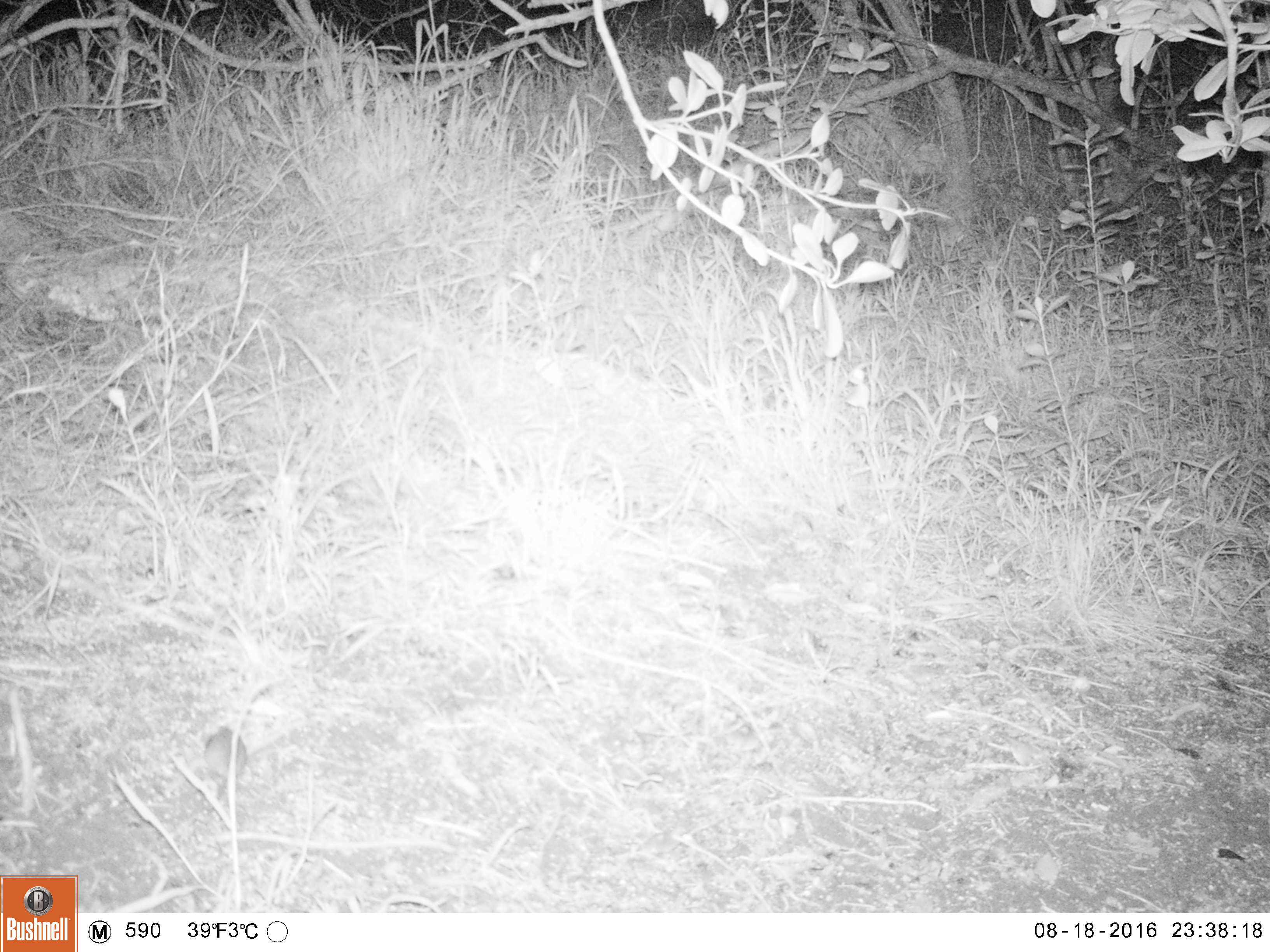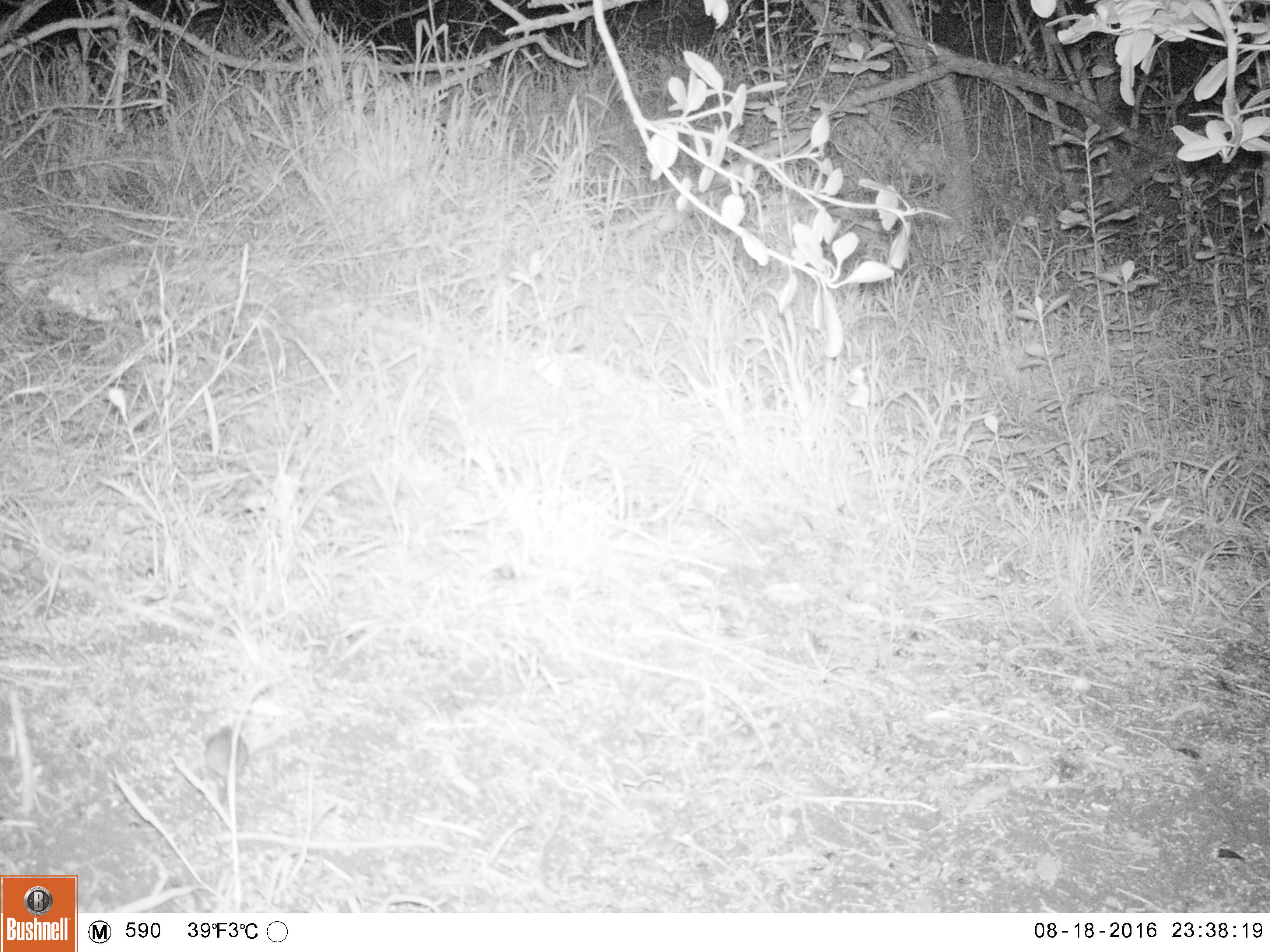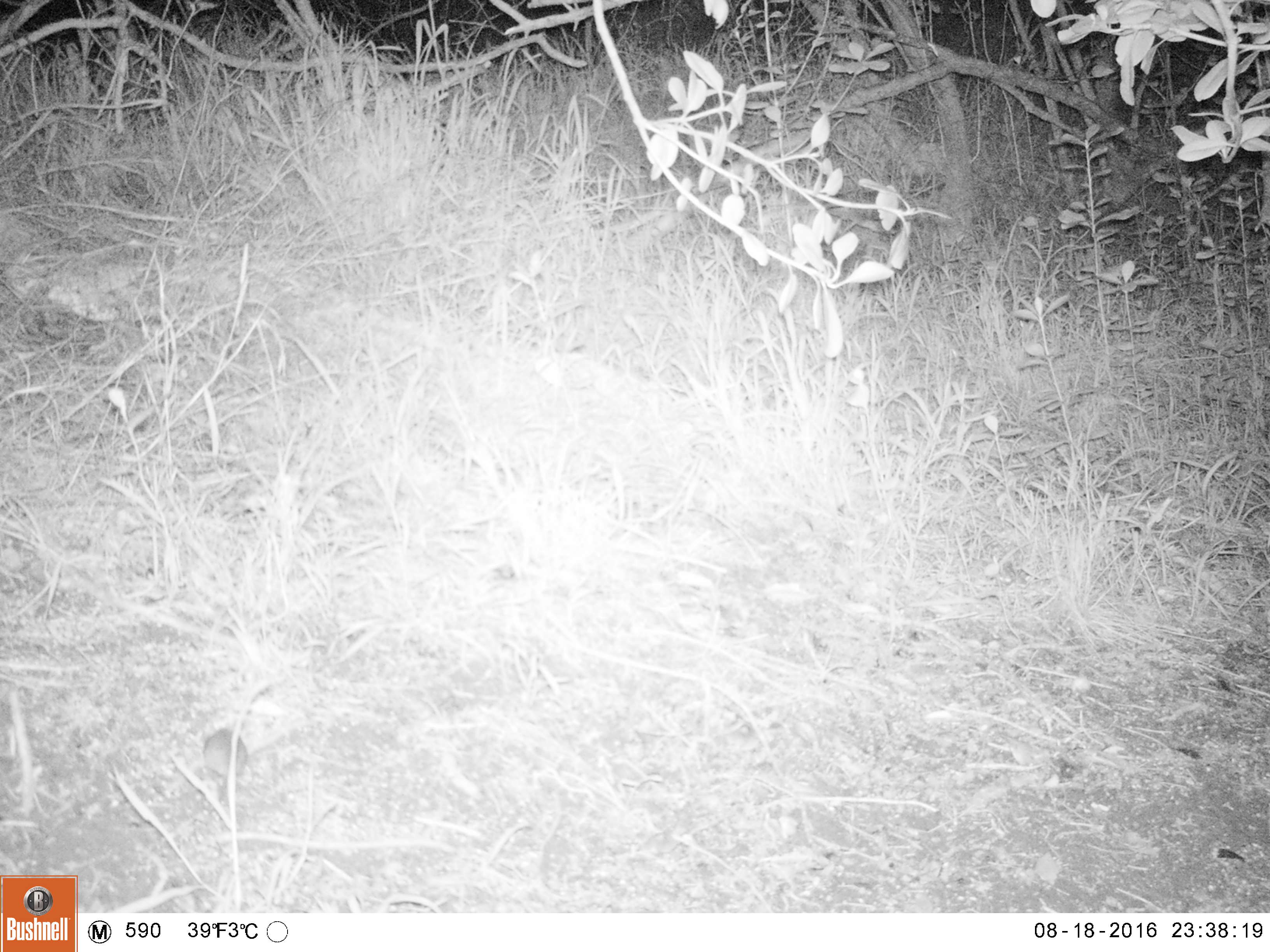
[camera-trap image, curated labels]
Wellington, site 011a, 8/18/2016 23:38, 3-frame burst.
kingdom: Animalia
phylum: Chordata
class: Mammalia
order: Rodentia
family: Muridae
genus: Mus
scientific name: Mus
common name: mouse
Mouse (Mus).